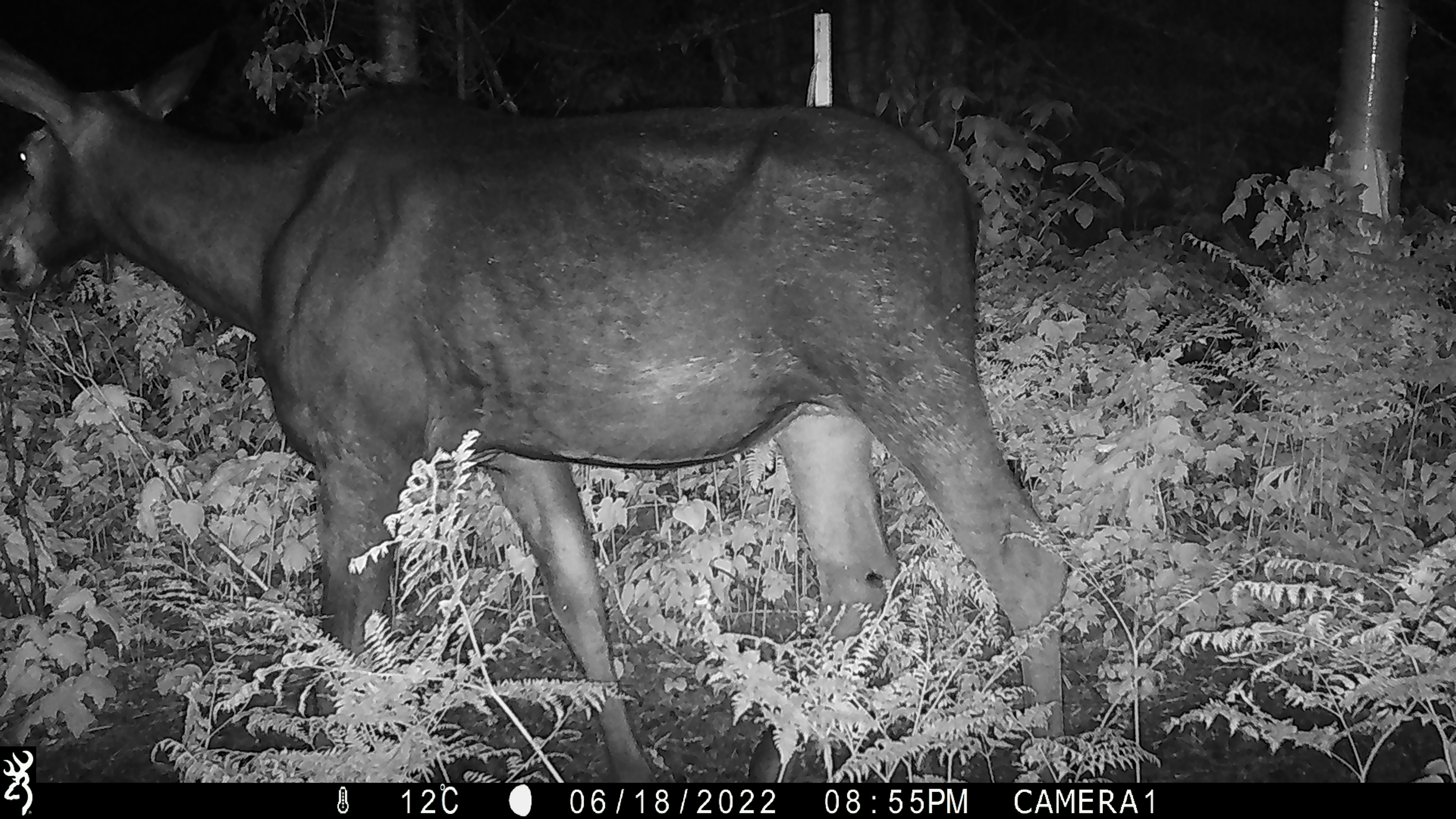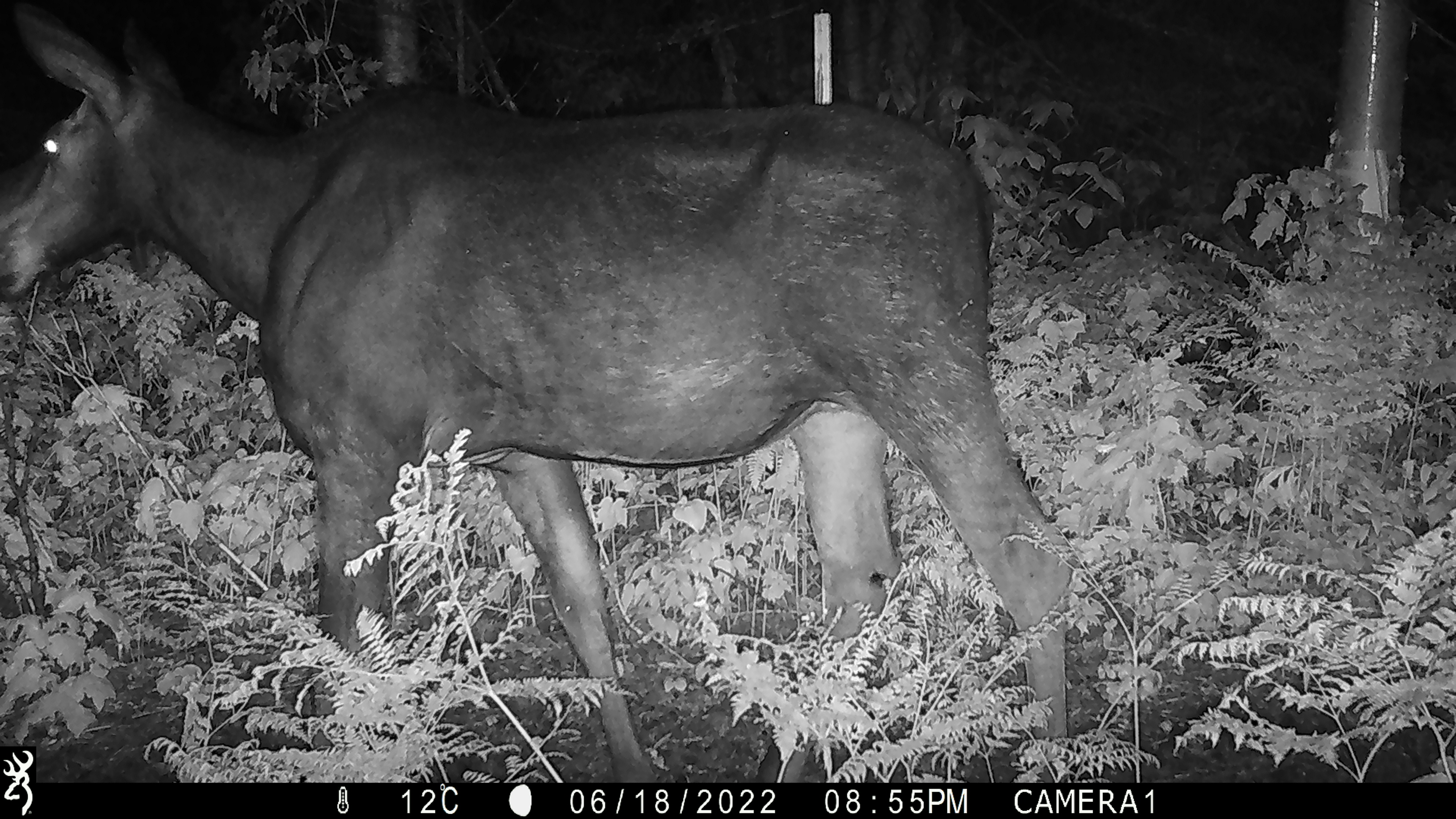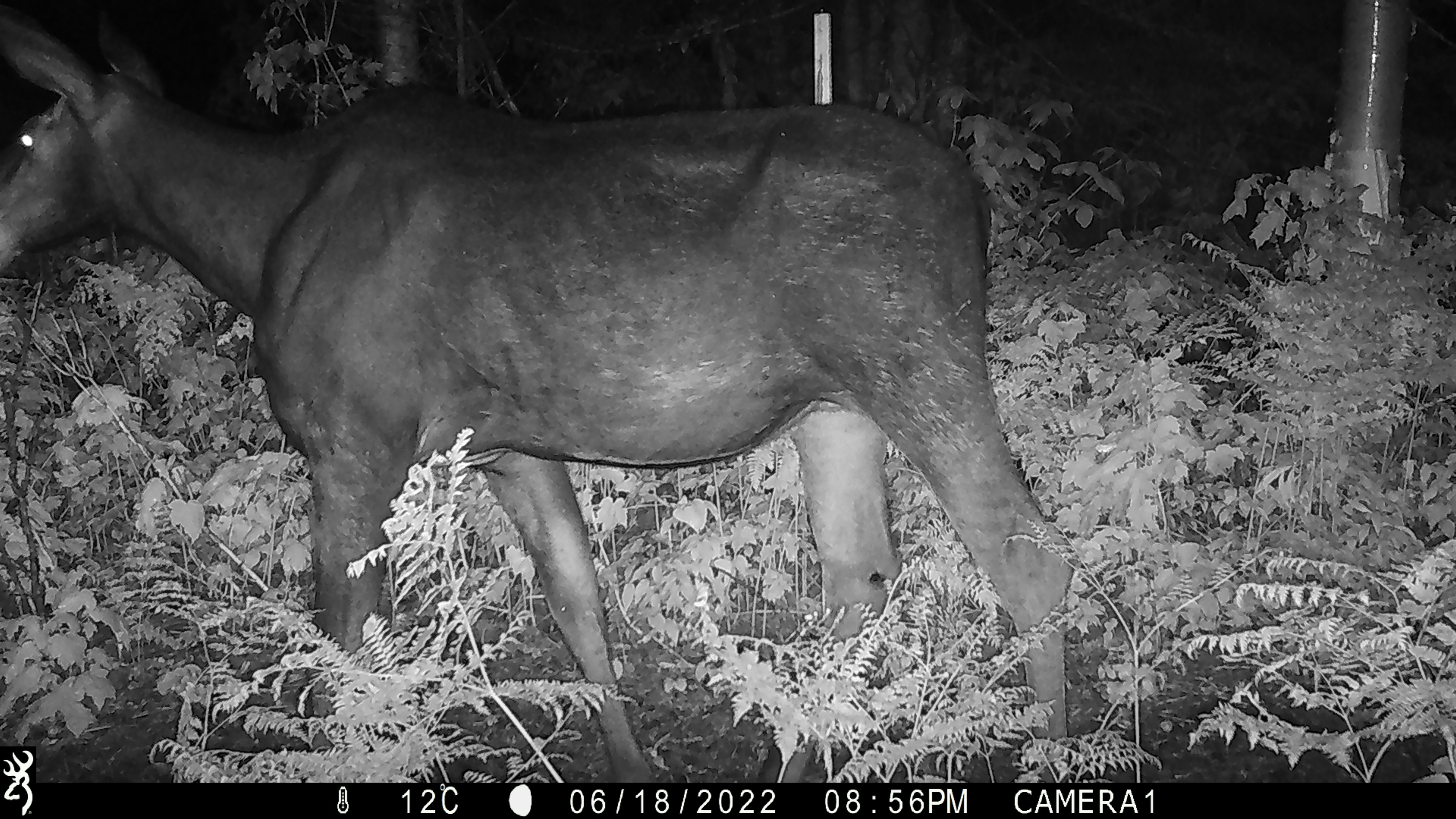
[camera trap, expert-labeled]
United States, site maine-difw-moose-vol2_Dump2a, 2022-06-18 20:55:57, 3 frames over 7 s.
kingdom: Animalia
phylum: Chordata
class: Mammalia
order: Artiodactyla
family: Cervidae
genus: Alces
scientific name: Alces alces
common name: moose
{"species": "moose (Alces alces)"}